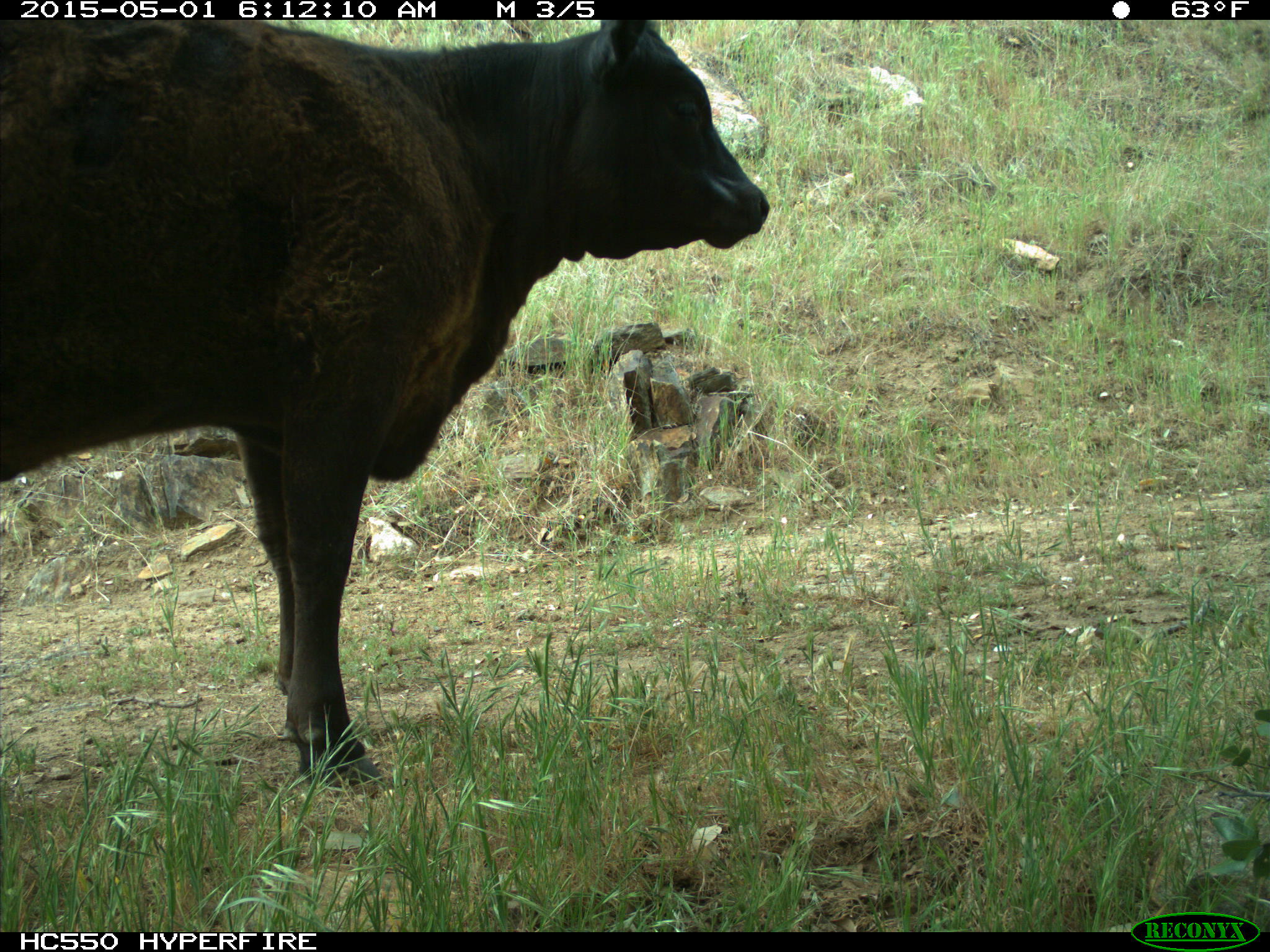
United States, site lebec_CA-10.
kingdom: Animalia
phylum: Chordata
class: Mammalia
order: Artiodactyla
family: Bovidae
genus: Bos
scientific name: Bos taurus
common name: domestic cow